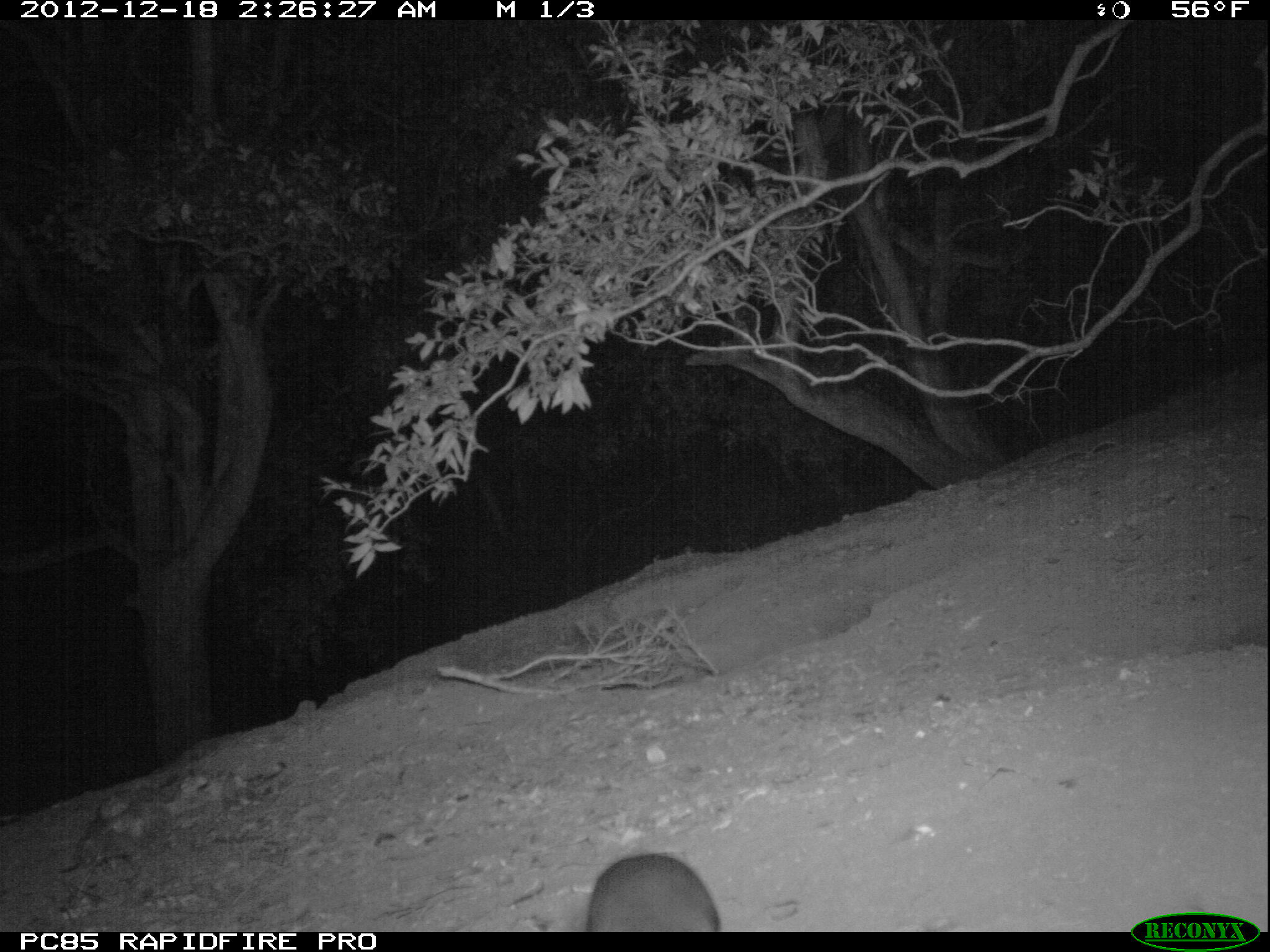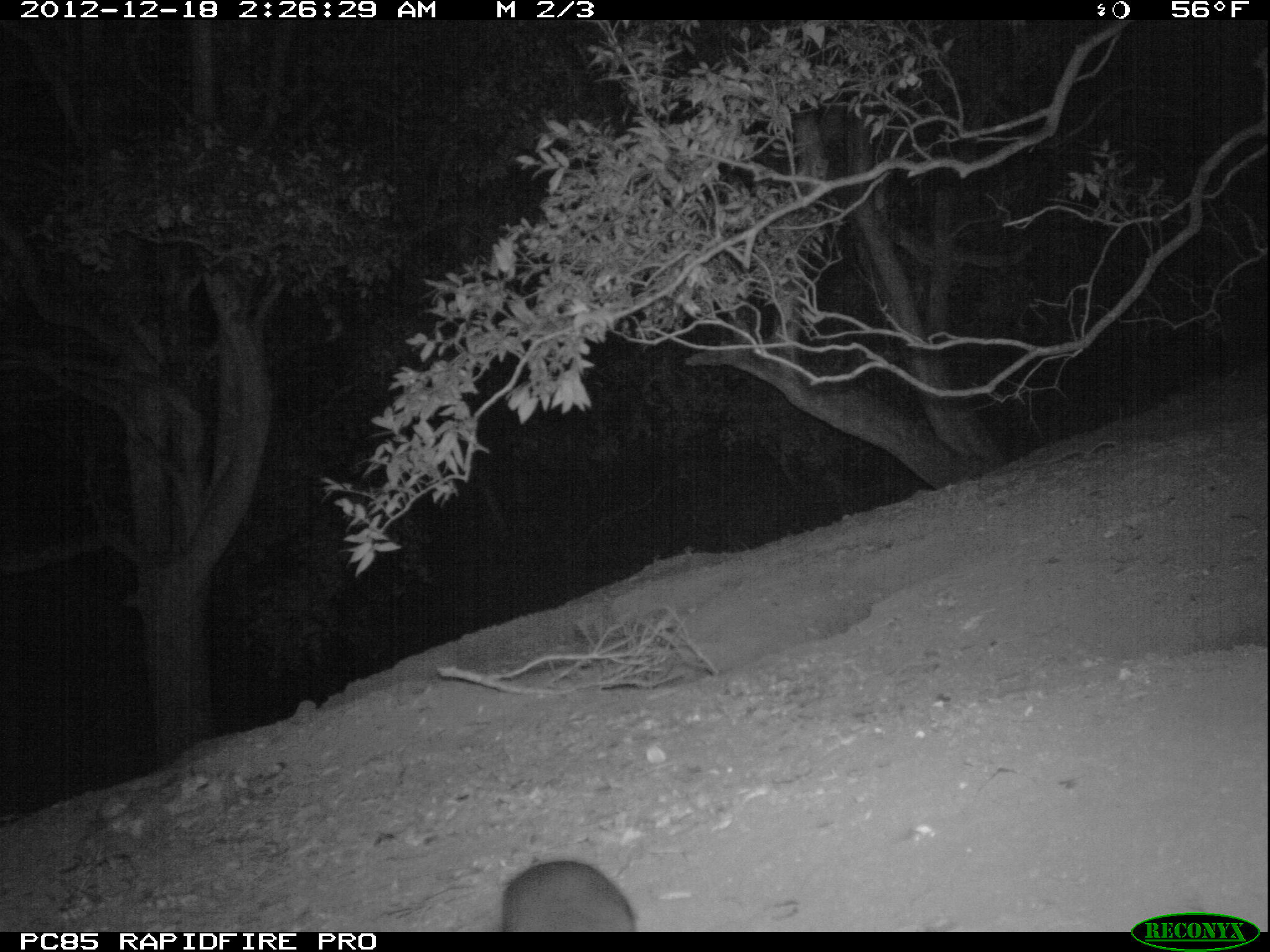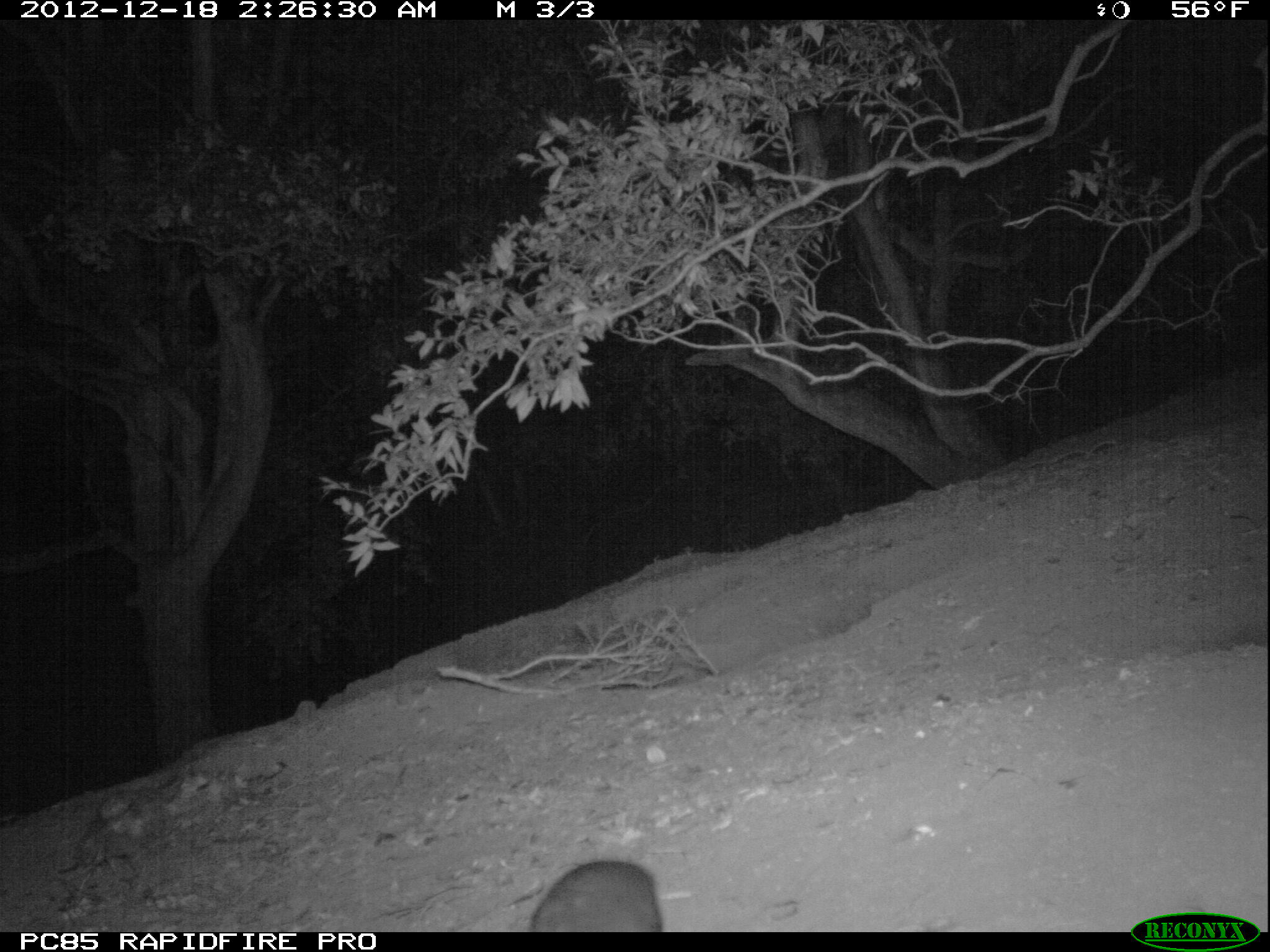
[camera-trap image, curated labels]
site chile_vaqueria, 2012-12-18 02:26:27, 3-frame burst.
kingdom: Animalia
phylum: Chordata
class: Aves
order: Procellariiformes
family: Procellariidae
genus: Calonectris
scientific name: Calonectris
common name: shearwater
Shearwater (Calonectris).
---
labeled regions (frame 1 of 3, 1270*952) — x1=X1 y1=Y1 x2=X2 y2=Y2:
shearwater: x1=577 y1=850 x2=724 y2=933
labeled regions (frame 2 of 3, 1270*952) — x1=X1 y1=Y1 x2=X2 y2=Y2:
shearwater: x1=493 y1=857 x2=637 y2=932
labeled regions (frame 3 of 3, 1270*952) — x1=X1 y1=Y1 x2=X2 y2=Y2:
shearwater: x1=521 y1=858 x2=665 y2=933